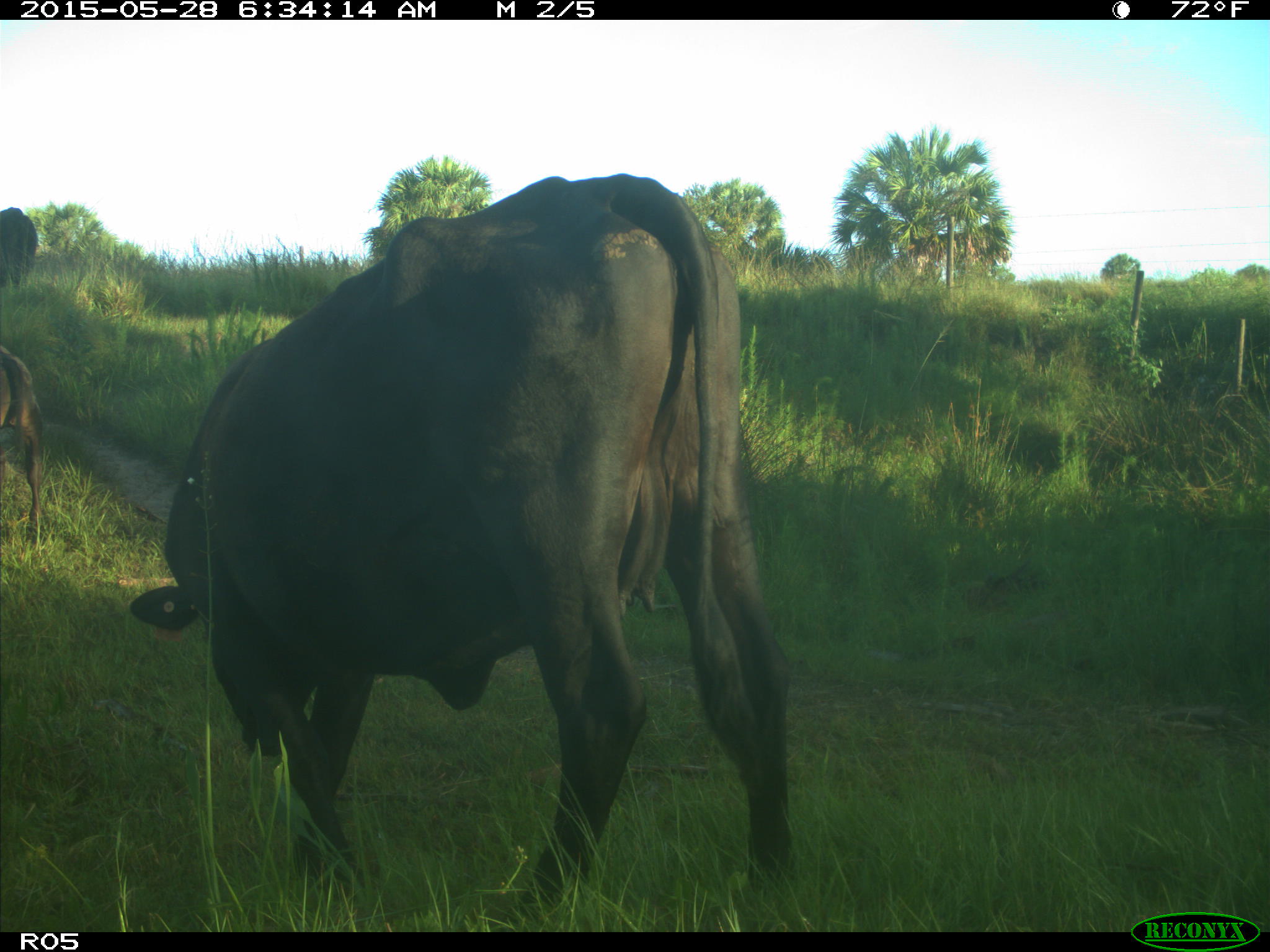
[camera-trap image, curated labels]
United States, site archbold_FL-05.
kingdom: Animalia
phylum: Chordata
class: Mammalia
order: Artiodactyla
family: Bovidae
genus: Bos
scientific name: Bos taurus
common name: domestic cow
Bos taurus (domestic cow).